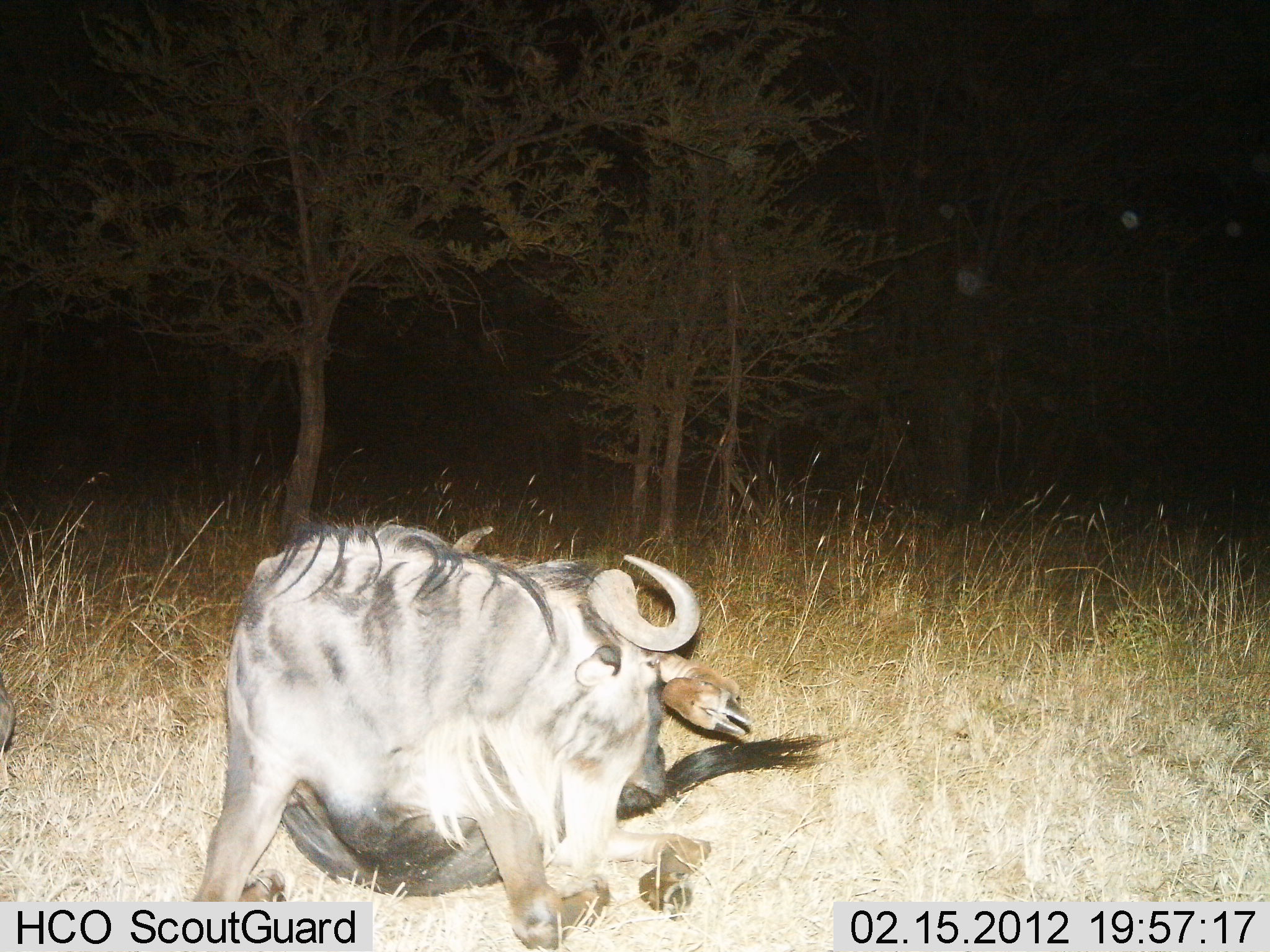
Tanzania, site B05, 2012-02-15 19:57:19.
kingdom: Animalia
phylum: Chordata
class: Mammalia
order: Artiodactyla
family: Bovidae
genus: Connochaetes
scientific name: Connochaetes taurinus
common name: blue wildebeest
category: wildebeest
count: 1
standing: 4%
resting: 81%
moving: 11%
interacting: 7%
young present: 0%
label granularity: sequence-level